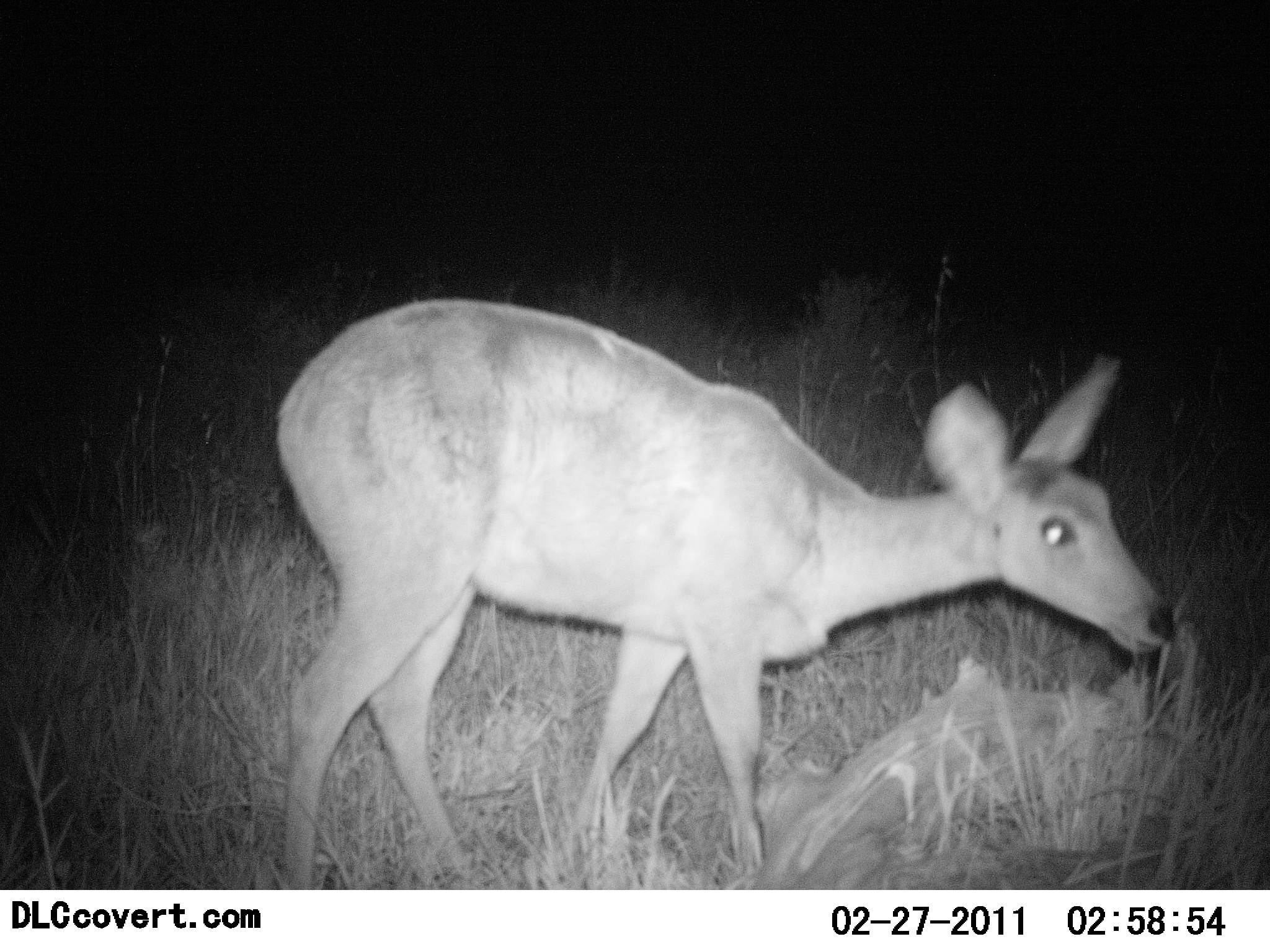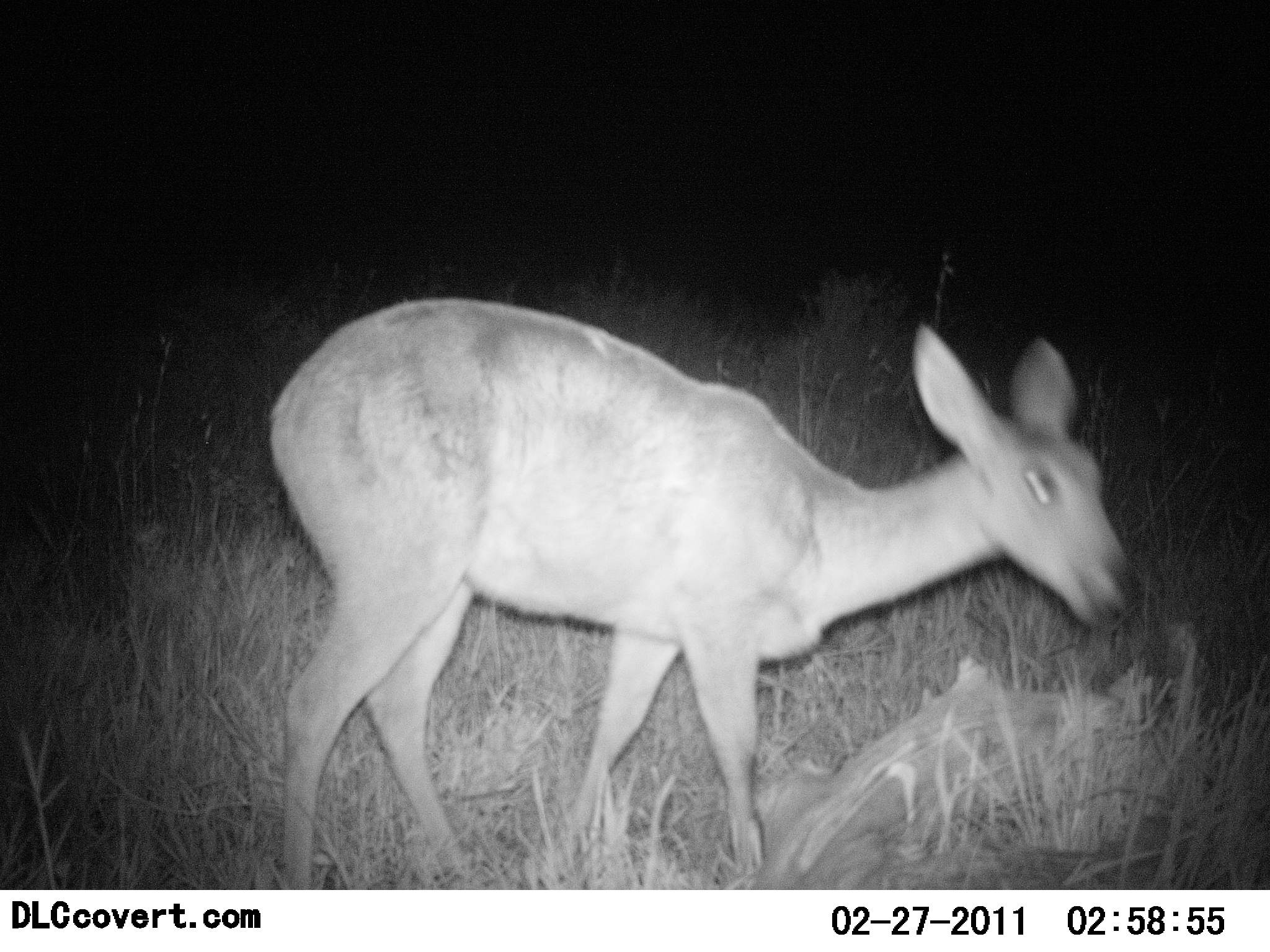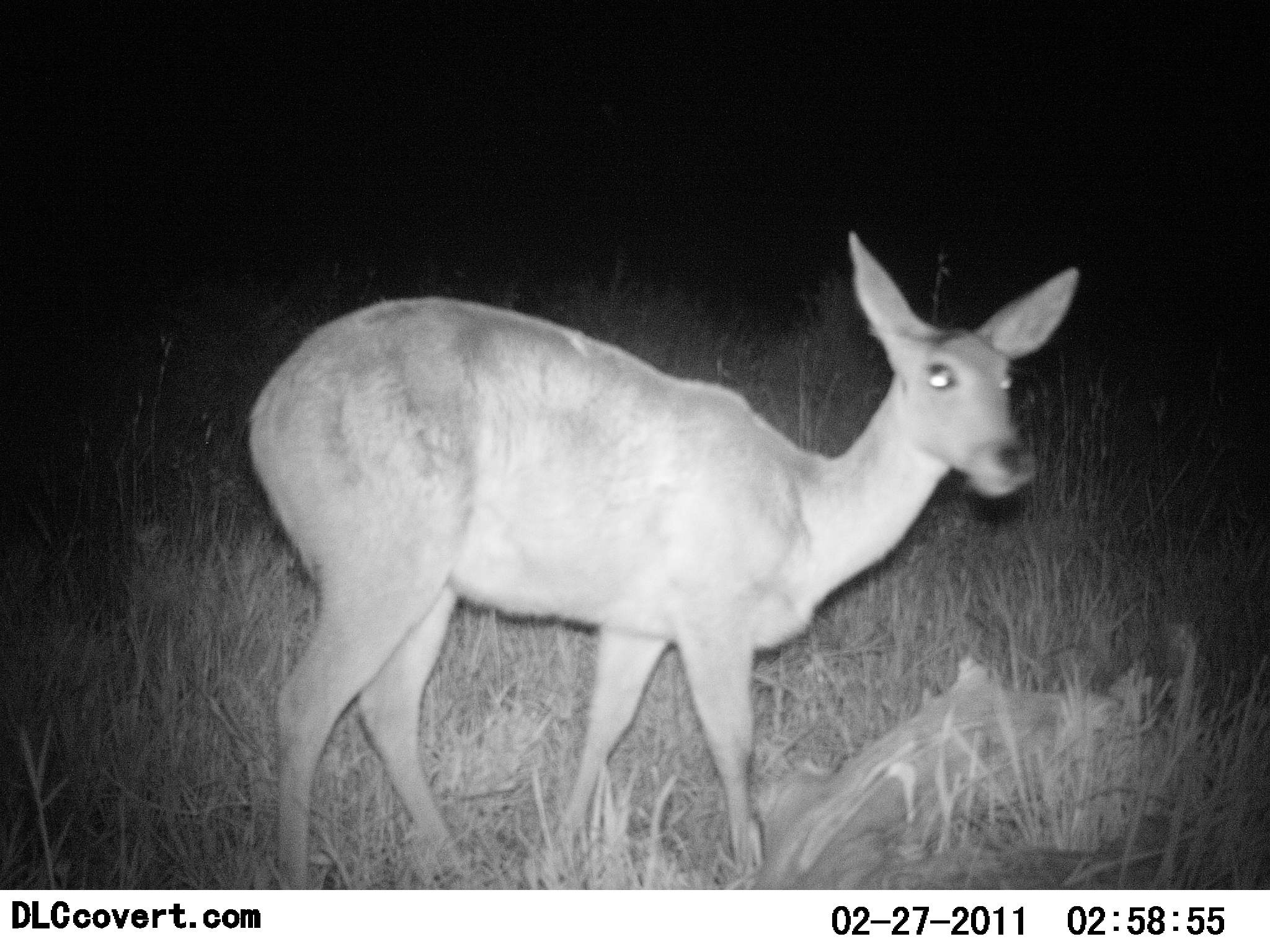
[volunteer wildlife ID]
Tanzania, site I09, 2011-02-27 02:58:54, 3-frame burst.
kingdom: Animalia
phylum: Chordata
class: Mammalia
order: Artiodactyla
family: Bovidae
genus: Redunca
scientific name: Redunca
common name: reedbuck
Reedbuck (Redunca), count 1. Behavior (volunteer vote fractions): standing 55%, resting 0%, moving 9%, interacting 0%. Young present (vote fraction): 0%. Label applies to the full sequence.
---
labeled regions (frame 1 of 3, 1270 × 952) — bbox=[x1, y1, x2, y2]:
animal: bbox=[274, 298, 1179, 889]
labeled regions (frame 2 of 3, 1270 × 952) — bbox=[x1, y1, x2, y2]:
animal: bbox=[269, 296, 1141, 891]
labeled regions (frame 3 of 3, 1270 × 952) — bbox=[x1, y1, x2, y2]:
animal: bbox=[248, 230, 1080, 500]